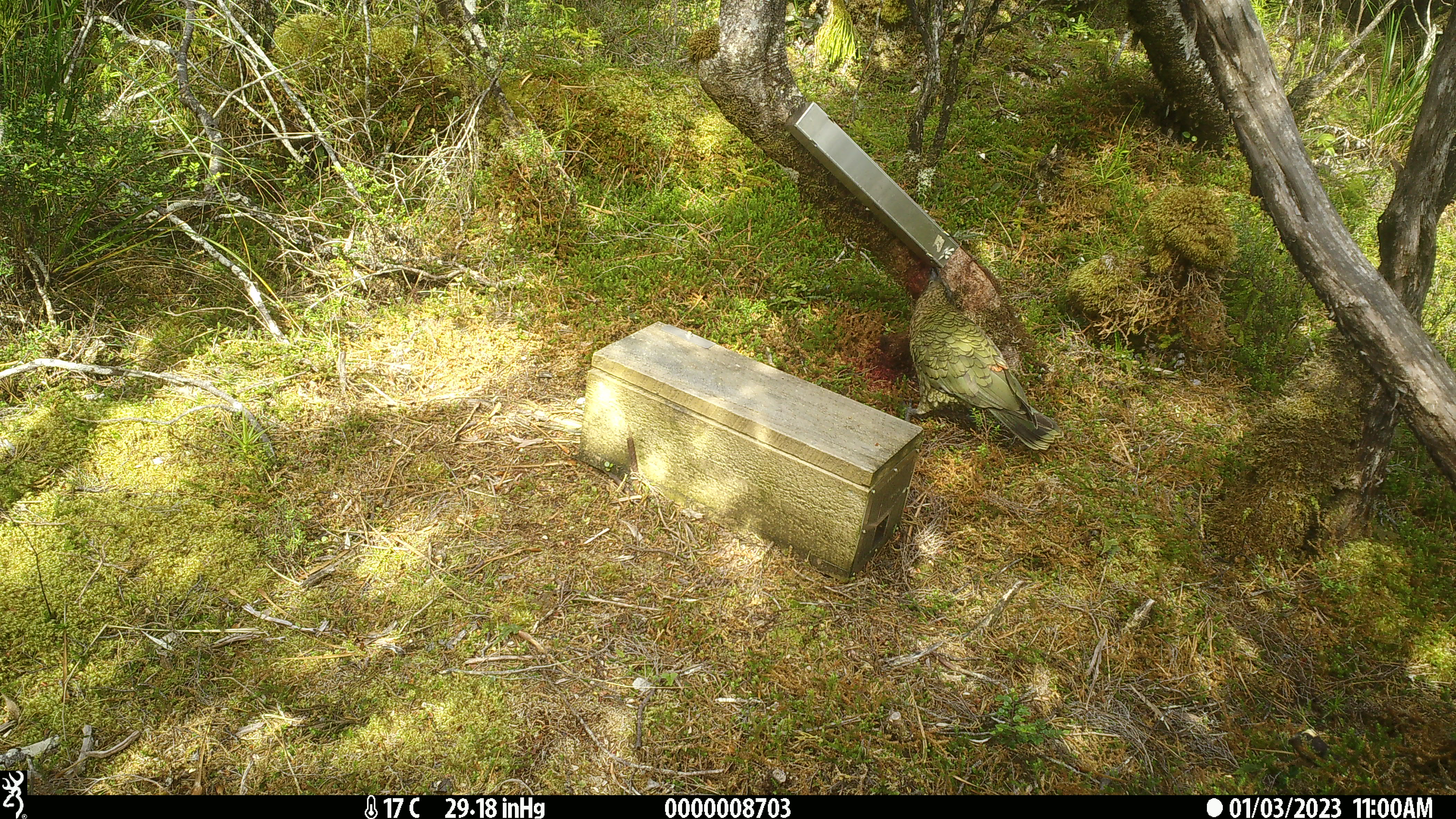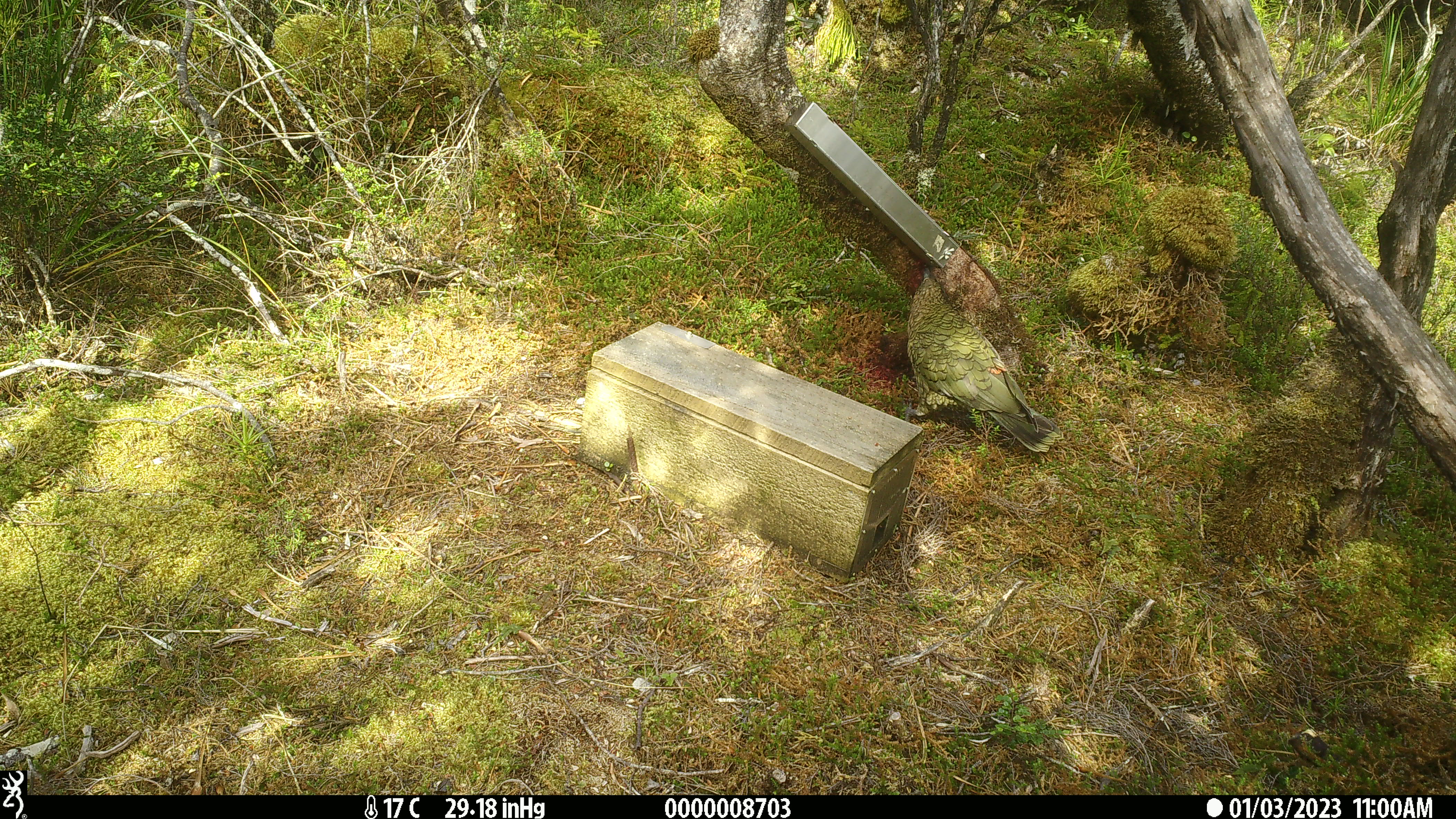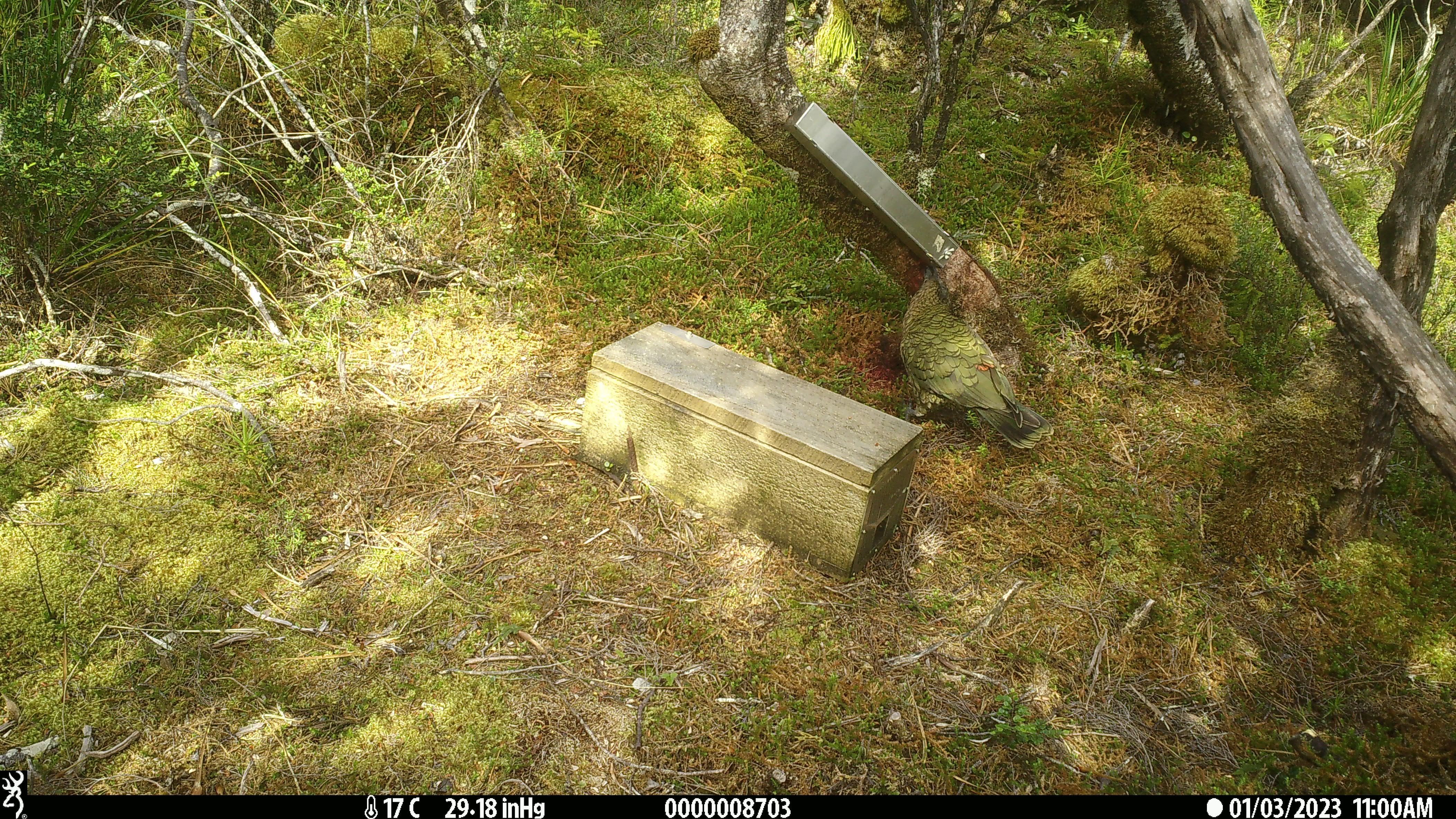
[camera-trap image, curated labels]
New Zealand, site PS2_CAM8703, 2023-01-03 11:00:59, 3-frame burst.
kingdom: Animalia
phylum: Chordata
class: Aves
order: Psittaciformes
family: Strigopidae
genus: Nestor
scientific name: Nestor notabilis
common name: kea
Kea (Nestor notabilis).